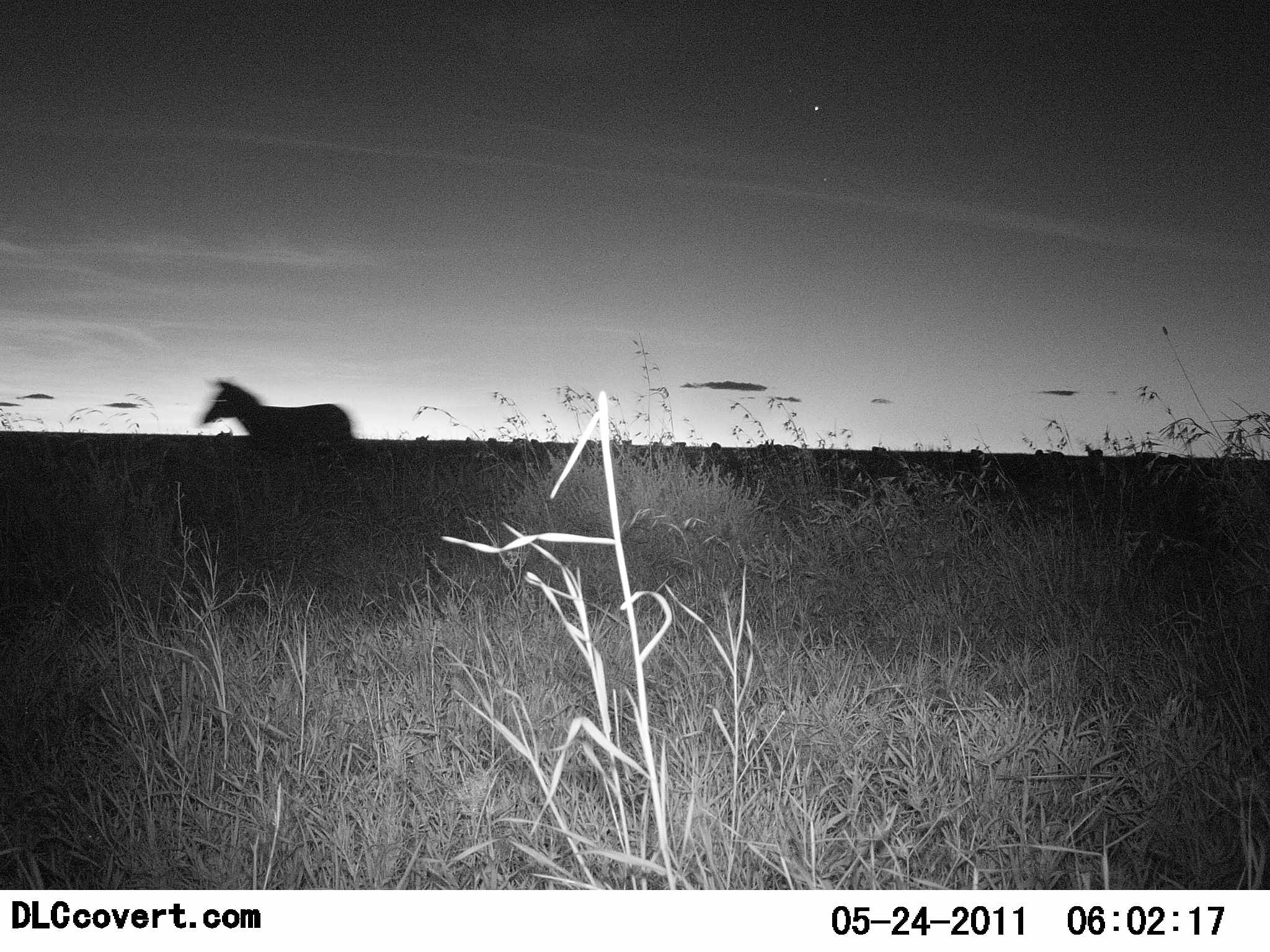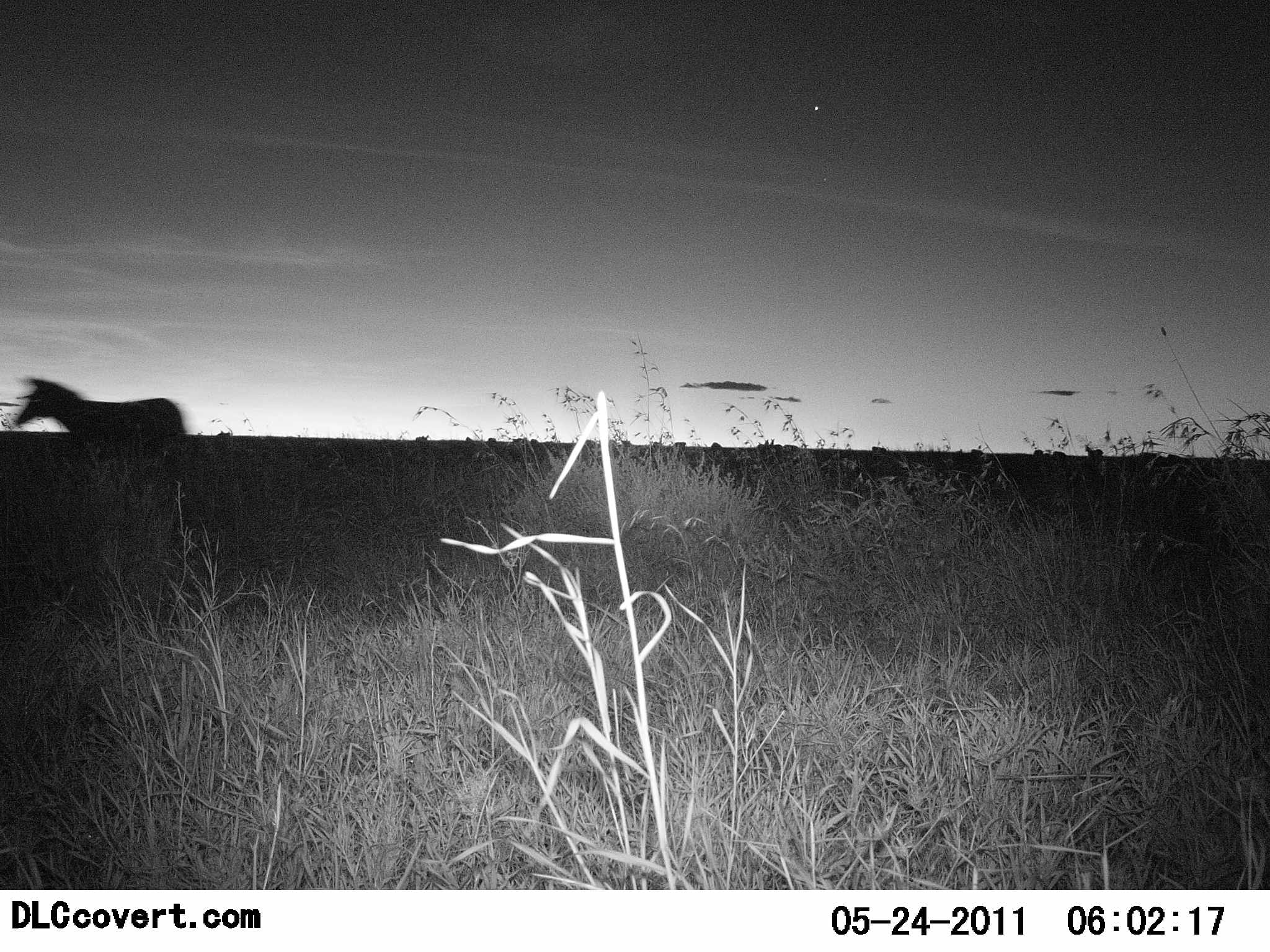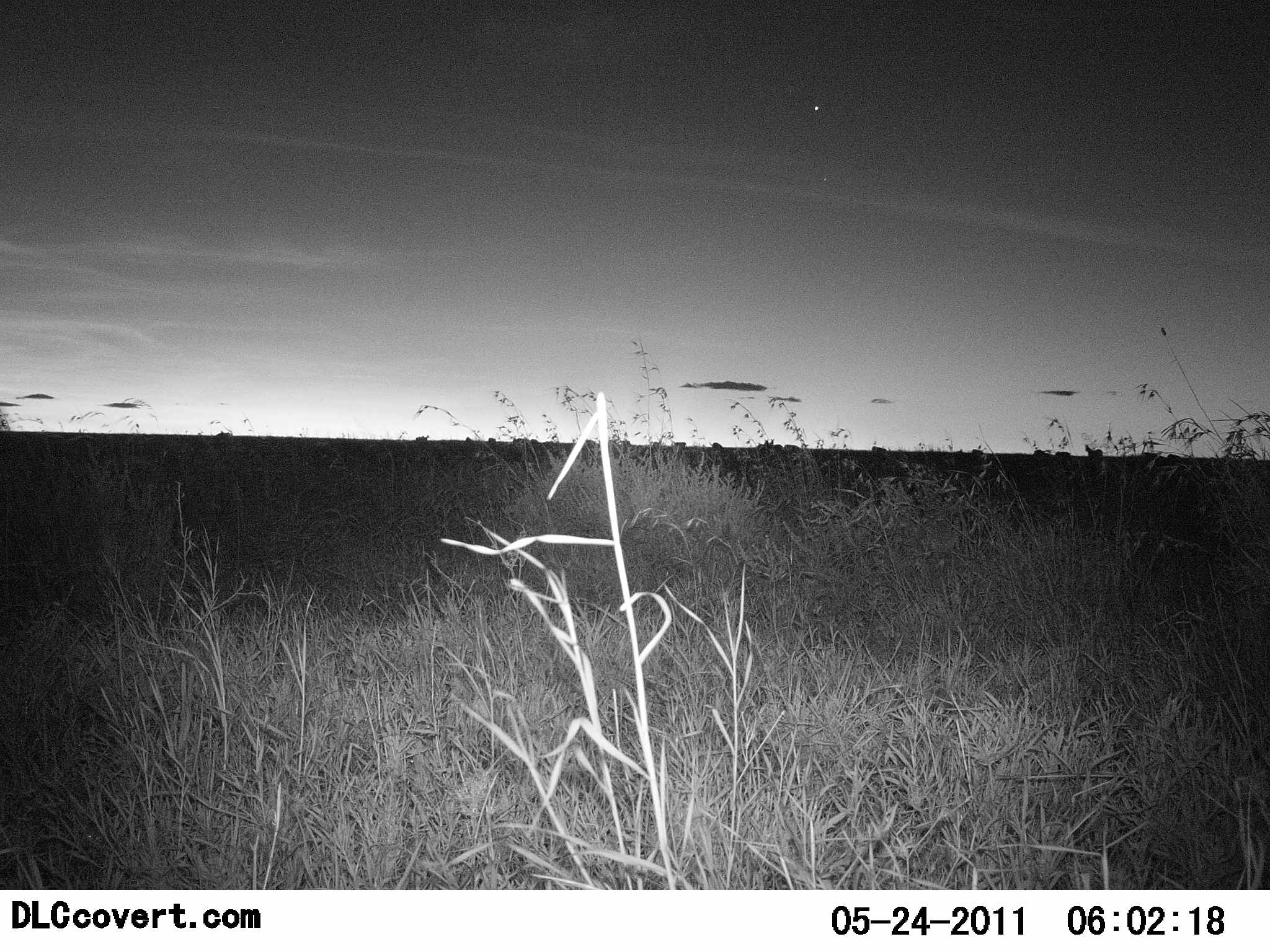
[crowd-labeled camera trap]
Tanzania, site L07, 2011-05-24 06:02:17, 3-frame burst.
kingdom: Animalia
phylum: Chordata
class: Mammalia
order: Perissodactyla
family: Equidae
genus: Equus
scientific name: Equus quagga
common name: plains zebra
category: zebra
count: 1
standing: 9%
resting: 0%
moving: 91%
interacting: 0%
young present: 0%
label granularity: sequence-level